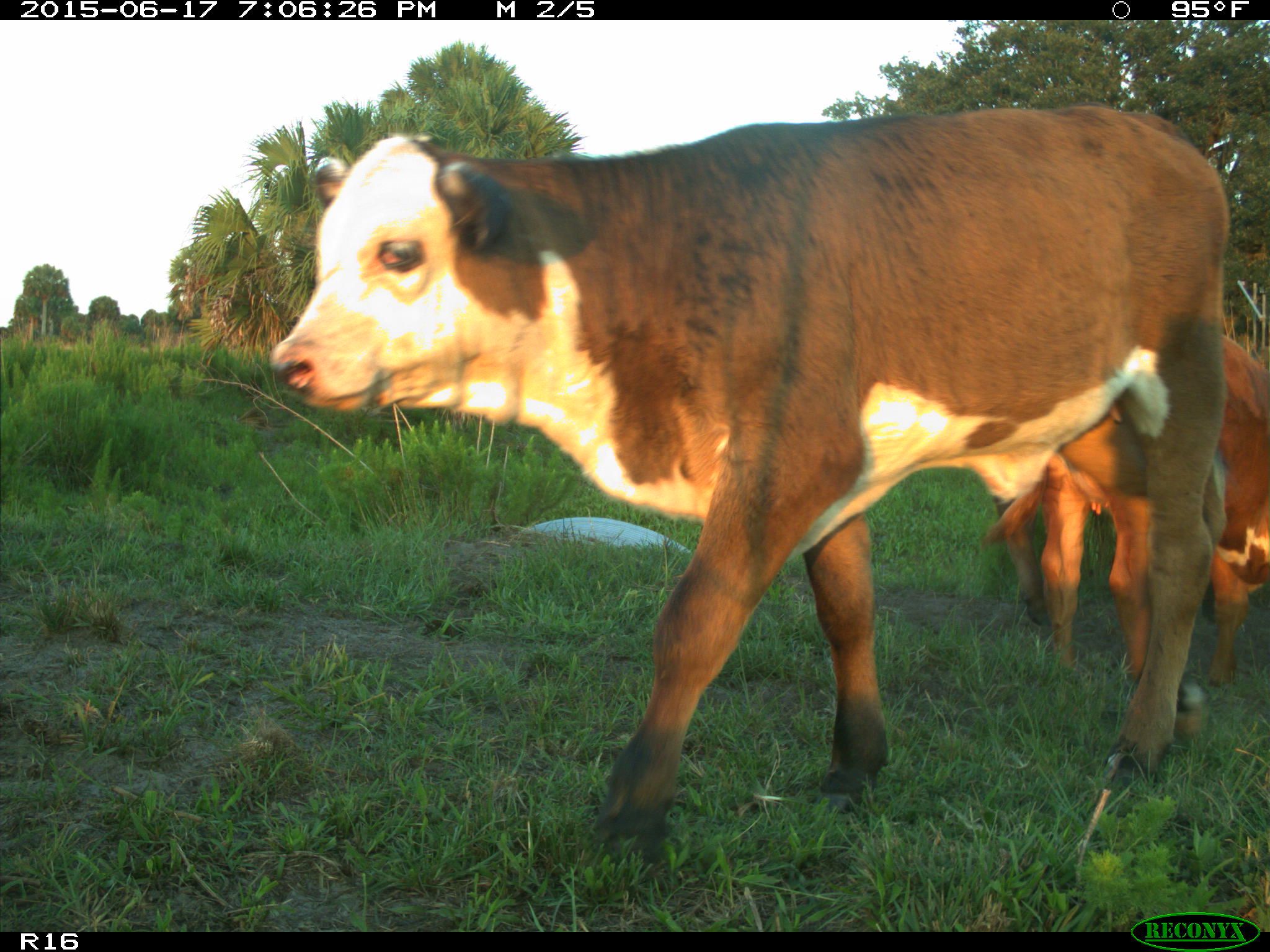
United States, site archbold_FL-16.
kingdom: Animalia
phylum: Chordata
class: Mammalia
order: Artiodactyla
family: Bovidae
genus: Bos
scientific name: Bos taurus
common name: domestic cow